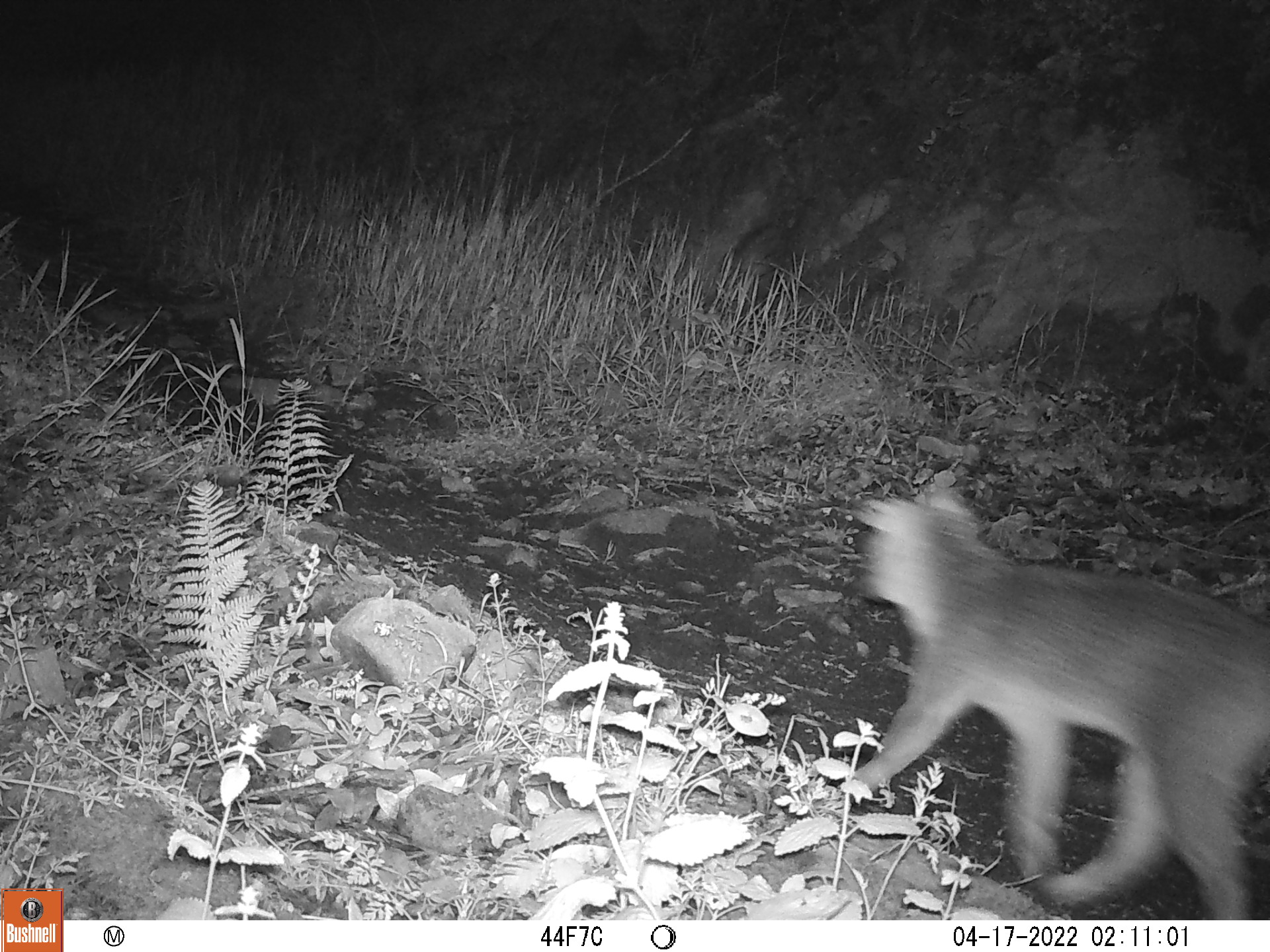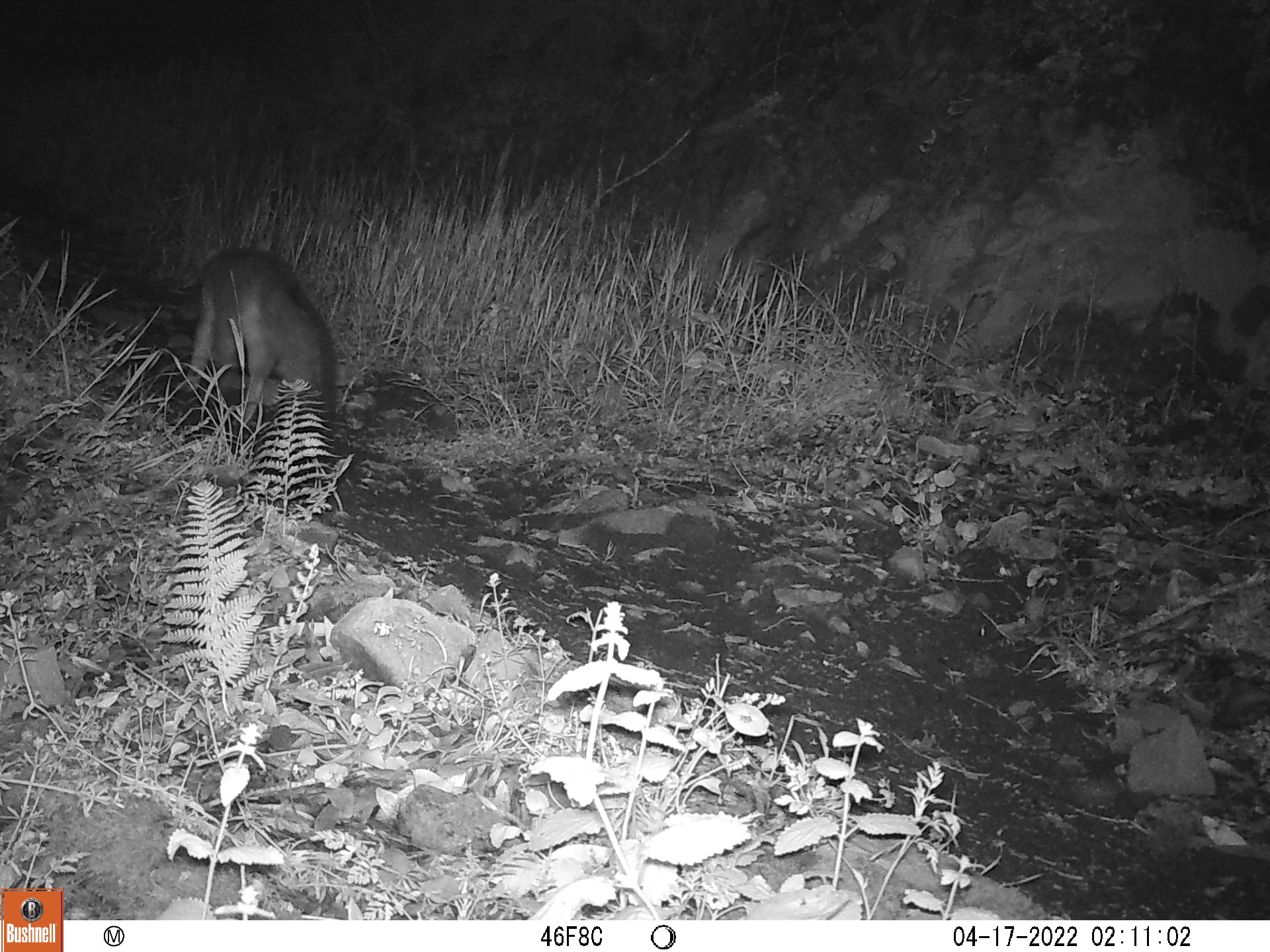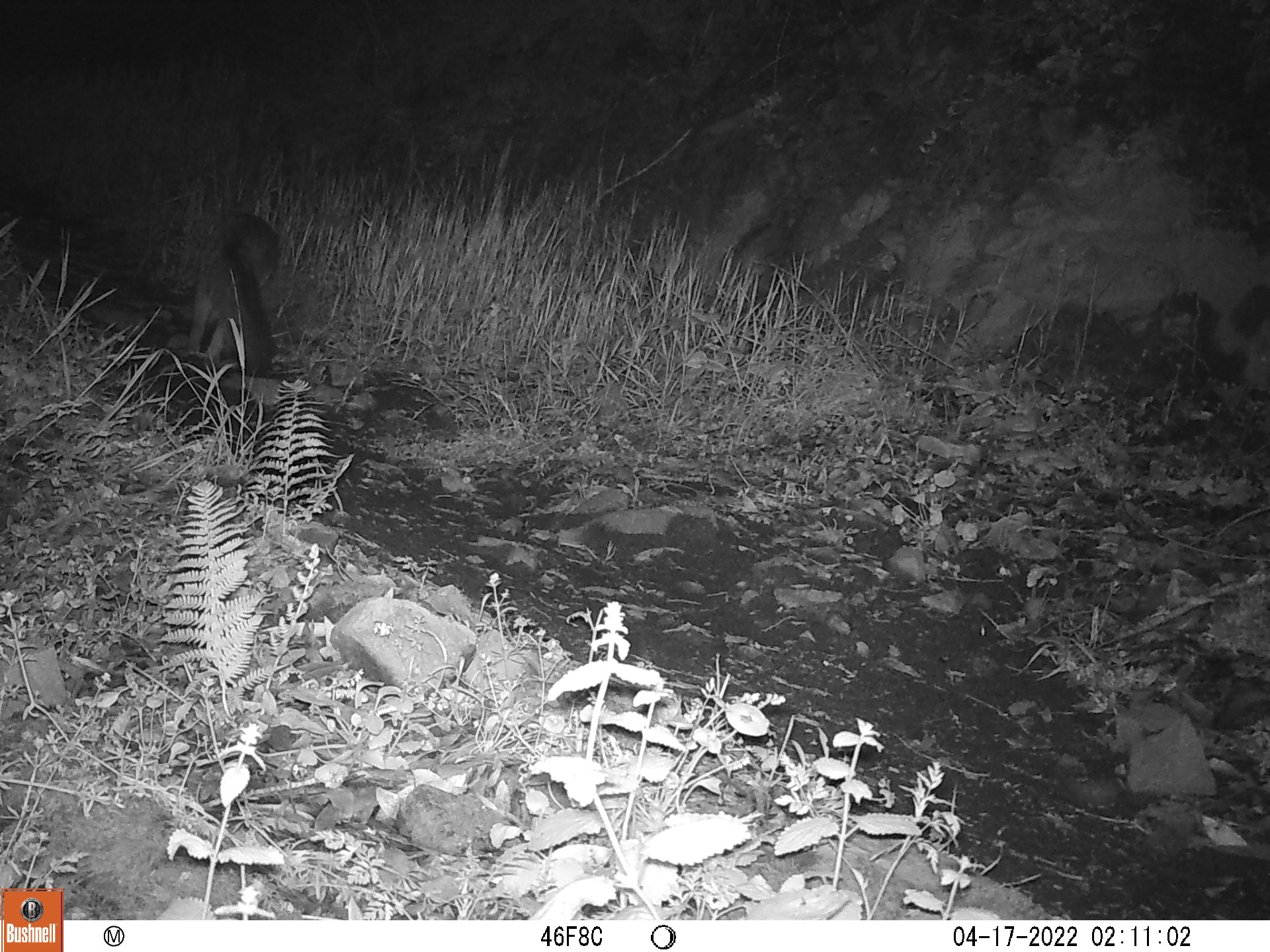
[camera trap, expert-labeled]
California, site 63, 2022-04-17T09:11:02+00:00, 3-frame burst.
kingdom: Animalia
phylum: Chordata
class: Mammalia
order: Carnivora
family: Canidae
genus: Urocyon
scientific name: Urocyon cinereoargenteus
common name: gray fox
Gray fox (Urocyon cinereoargenteus).